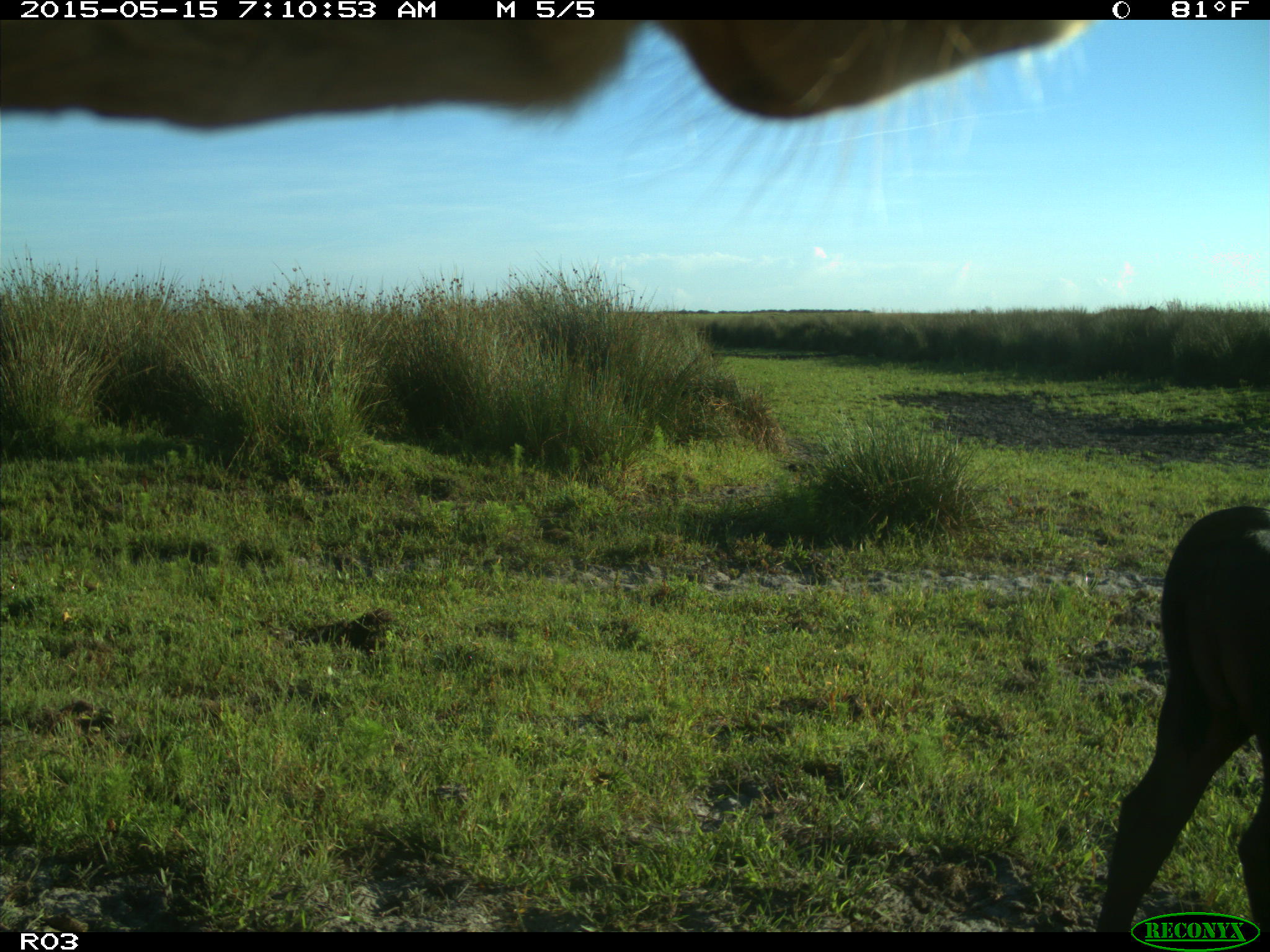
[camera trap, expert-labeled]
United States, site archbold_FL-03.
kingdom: Animalia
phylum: Chordata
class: Mammalia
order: Artiodactyla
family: Bovidae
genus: Bos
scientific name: Bos taurus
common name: domestic cow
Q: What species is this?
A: Bos taurus (domestic cow).